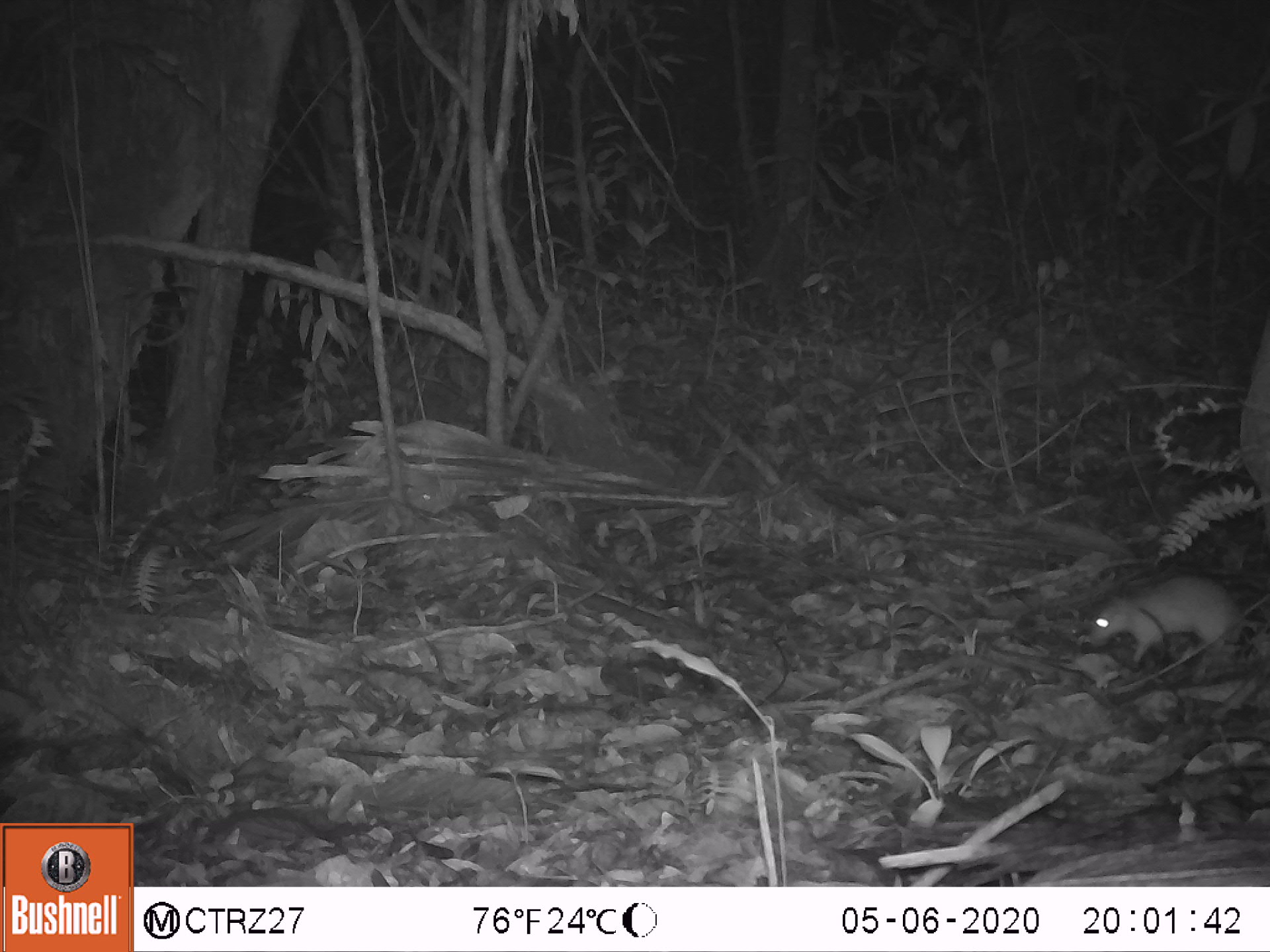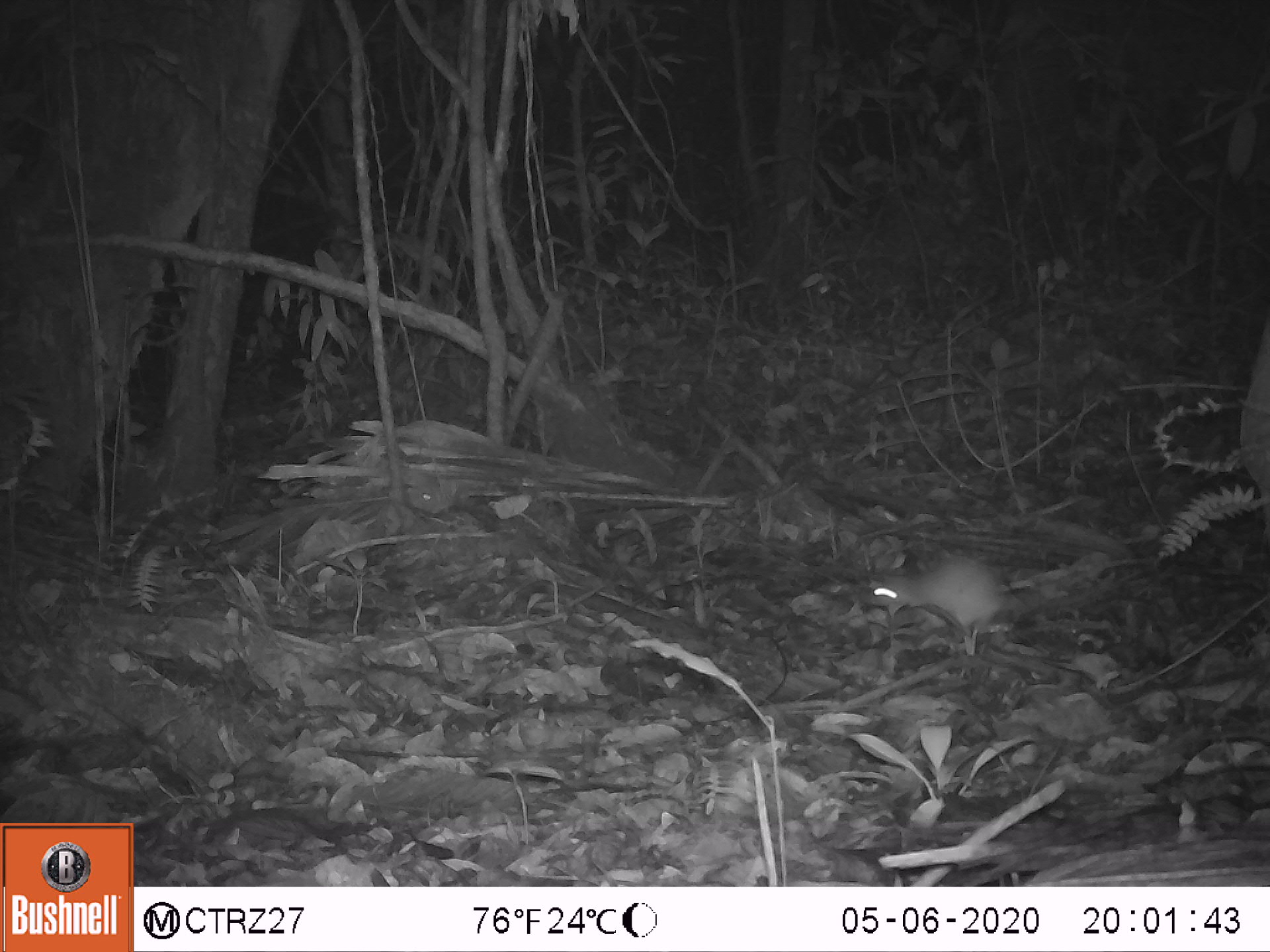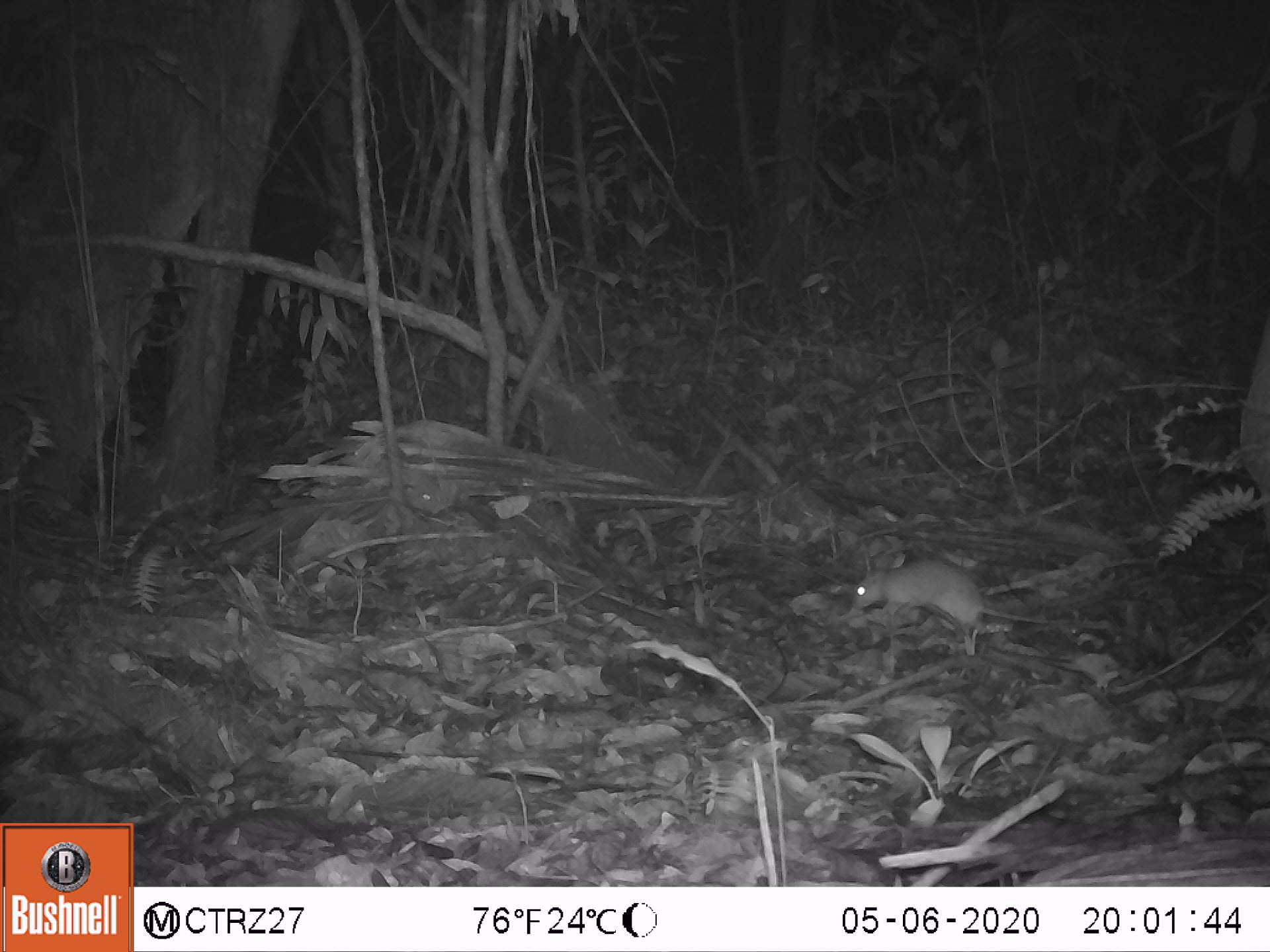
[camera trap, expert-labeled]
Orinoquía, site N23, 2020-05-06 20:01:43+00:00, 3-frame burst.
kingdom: Animalia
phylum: Chordata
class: Mammalia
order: Rodentia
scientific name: Rodentia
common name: rodent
Rodent (Rodentia).